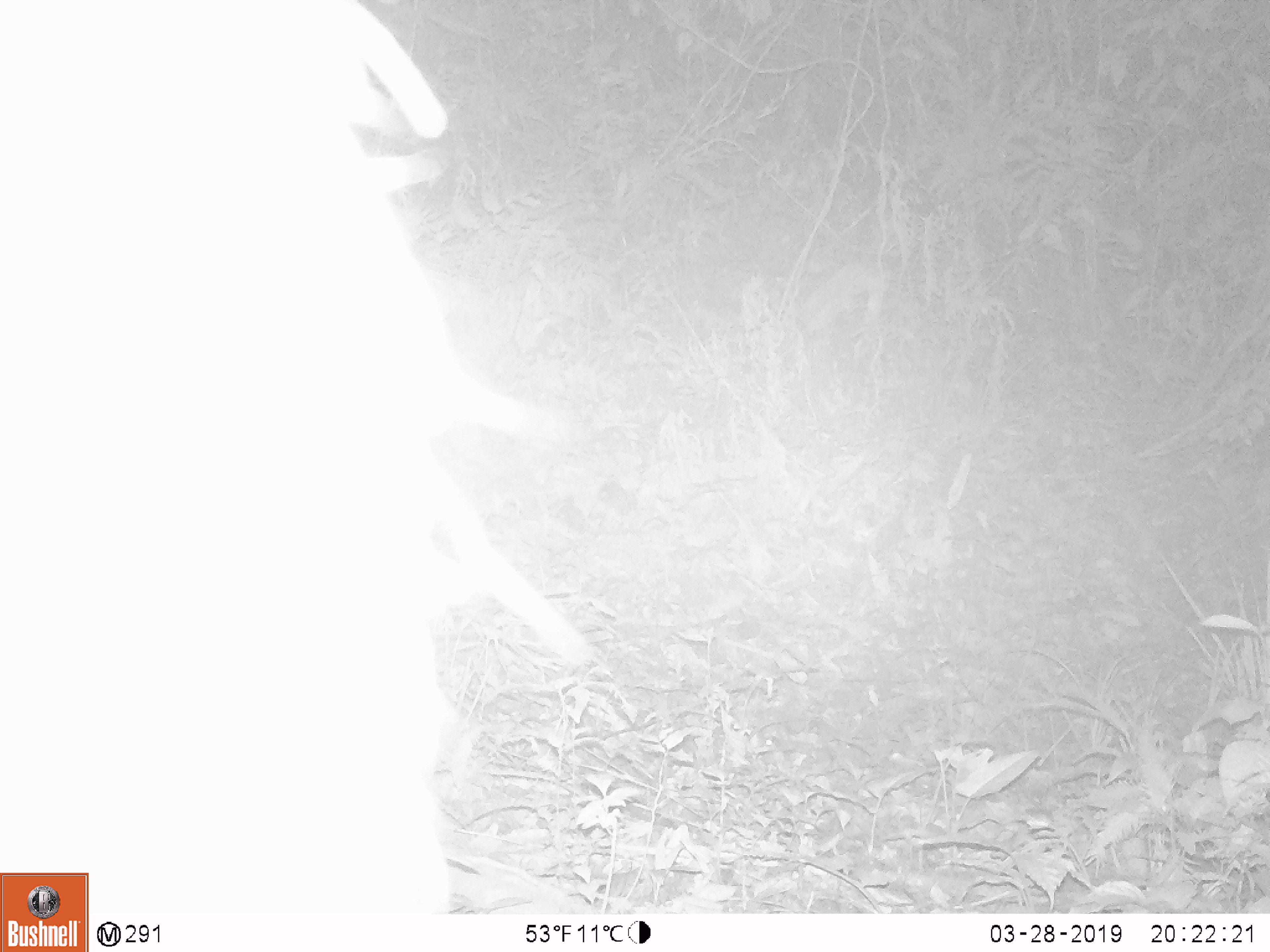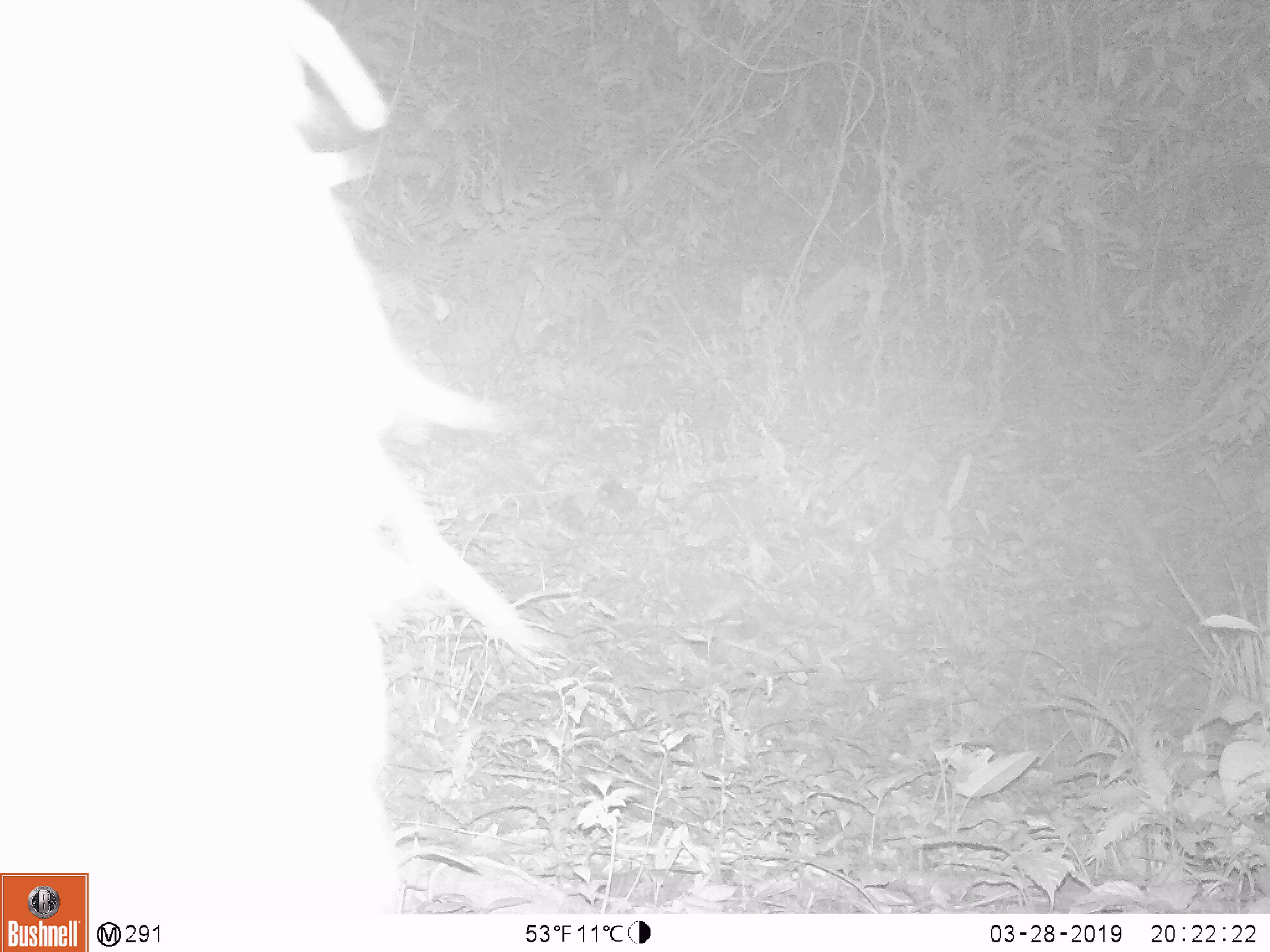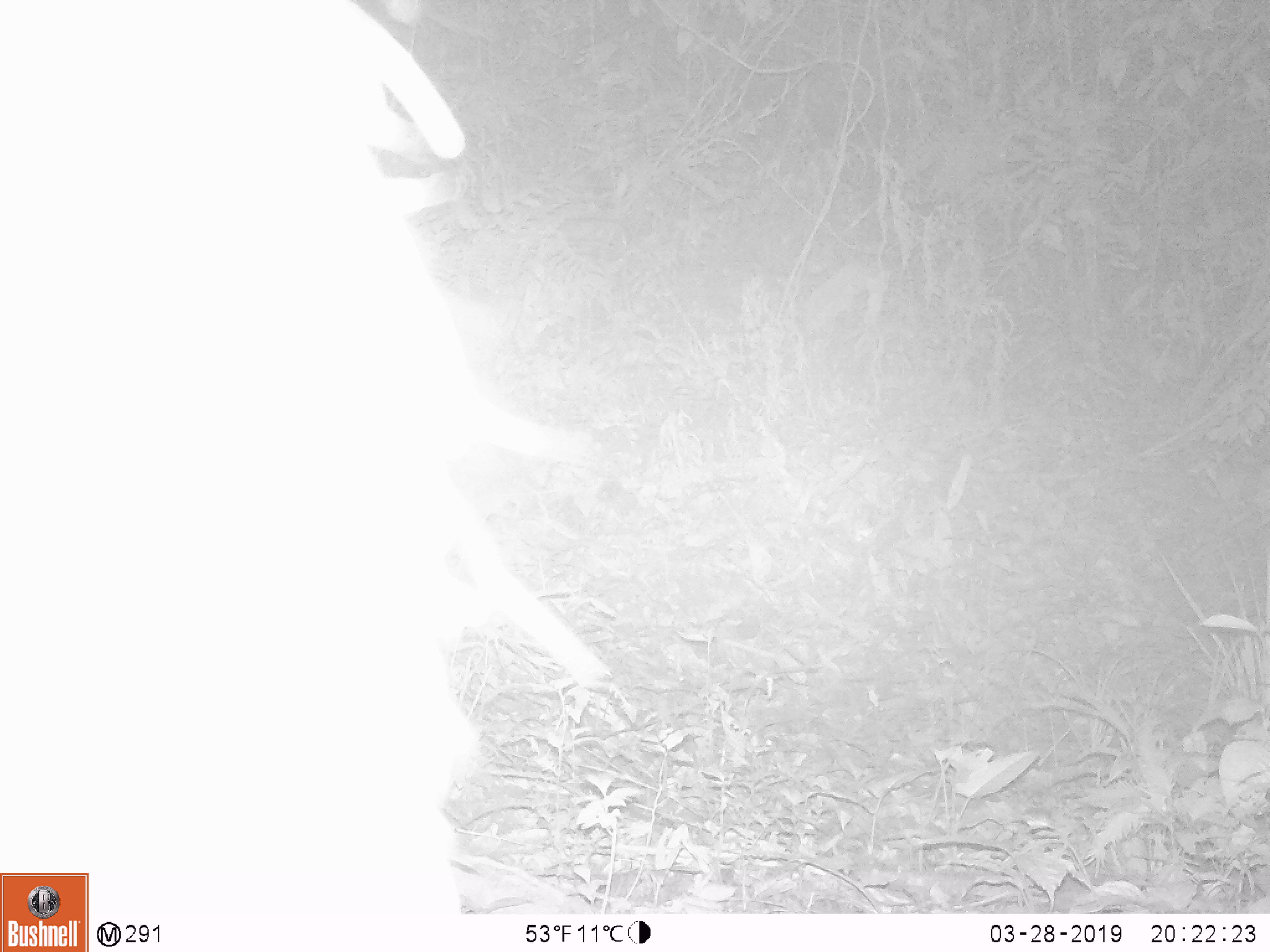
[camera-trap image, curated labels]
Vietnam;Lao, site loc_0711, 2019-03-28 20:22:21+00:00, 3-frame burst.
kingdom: Animalia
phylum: Chordata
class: Mammalia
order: Artiodactyla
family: Bovidae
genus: Capricornis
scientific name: Capricornis sumatraensis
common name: chinese serow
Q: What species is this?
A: Chinese serow (Capricornis sumatraensis).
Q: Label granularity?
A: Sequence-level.